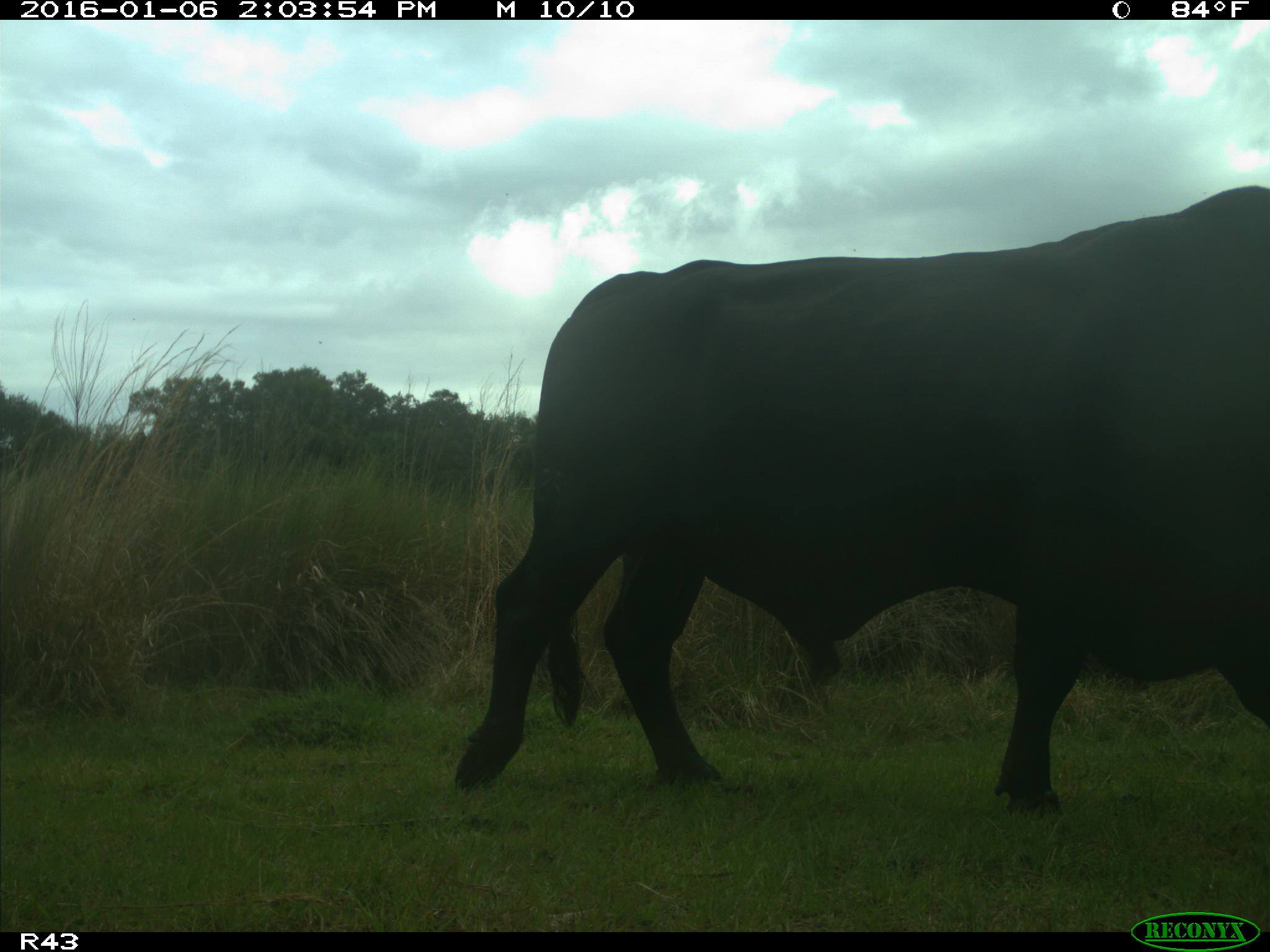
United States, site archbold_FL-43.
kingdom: Animalia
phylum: Chordata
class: Mammalia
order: Artiodactyla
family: Bovidae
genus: Bos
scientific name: Bos taurus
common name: domestic cow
Bos taurus (domestic cow).